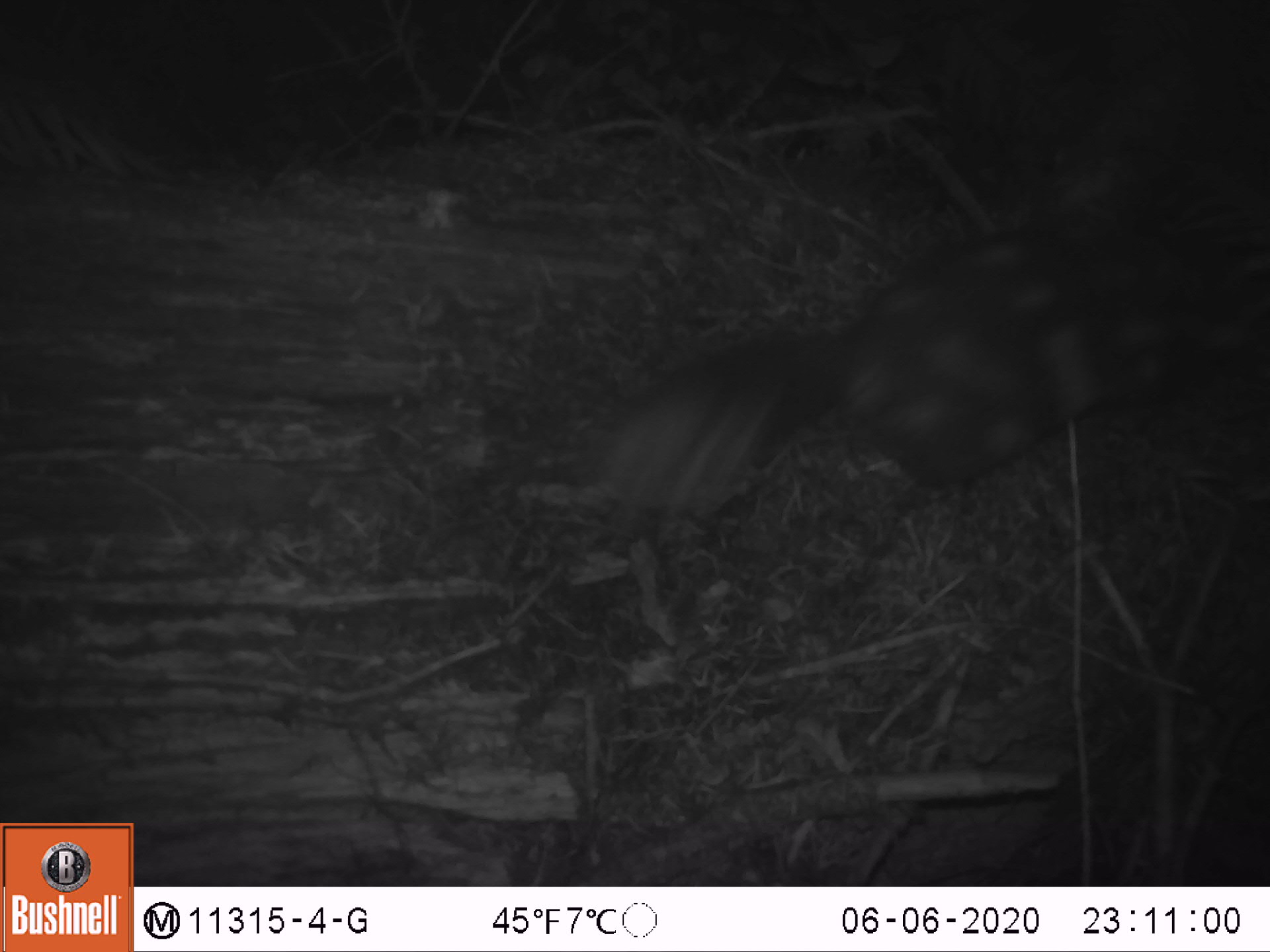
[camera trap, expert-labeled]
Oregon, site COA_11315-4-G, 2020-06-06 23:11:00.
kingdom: Animalia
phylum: Chordata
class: Mammalia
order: Carnivora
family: Mephitidae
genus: Spilogale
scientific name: Spilogale gracilis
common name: western spotted skunk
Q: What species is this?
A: Western spotted skunk (Spilogale gracilis).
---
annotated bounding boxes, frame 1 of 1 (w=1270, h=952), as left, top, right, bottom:
western spotted skunk: 589, 133, 1268, 536